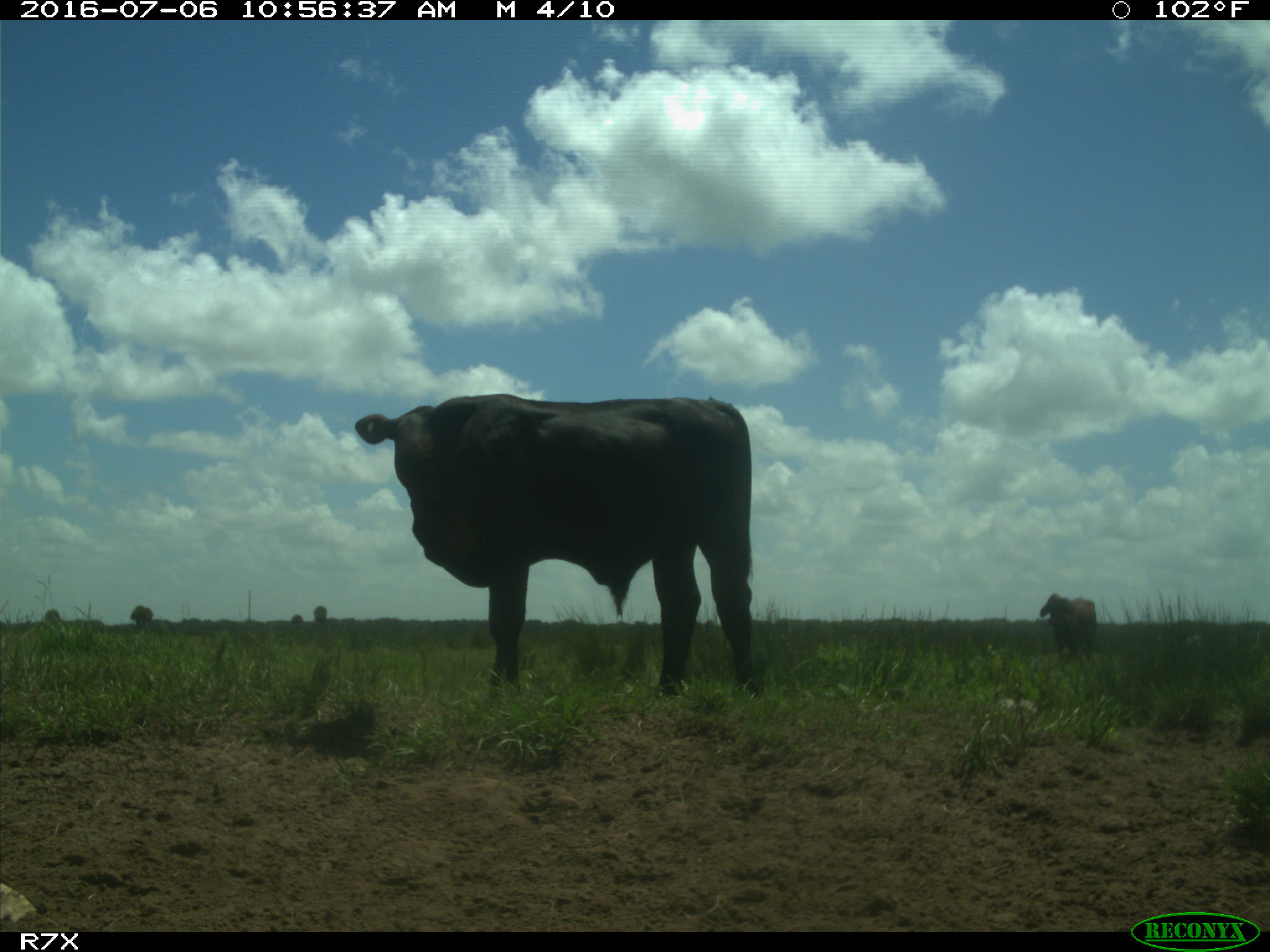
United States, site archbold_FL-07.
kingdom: Animalia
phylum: Chordata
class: Mammalia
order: Artiodactyla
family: Bovidae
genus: Bos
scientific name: Bos taurus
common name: domestic cow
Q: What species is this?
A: Bos taurus (domestic cow).